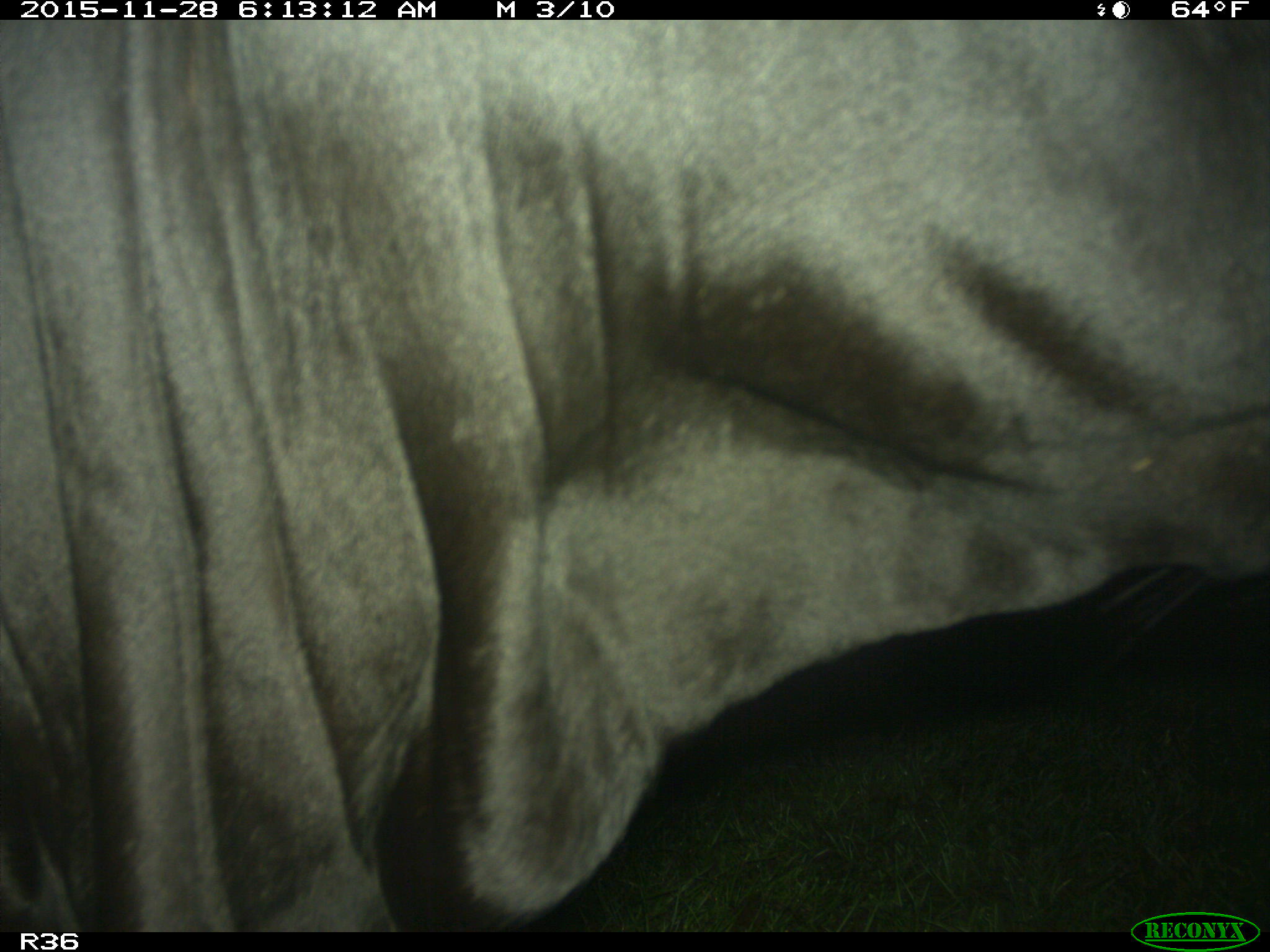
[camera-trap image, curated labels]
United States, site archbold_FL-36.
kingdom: Animalia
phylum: Chordata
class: Mammalia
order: Artiodactyla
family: Bovidae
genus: Bos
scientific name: Bos taurus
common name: domestic cow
Bos taurus (domestic cow).